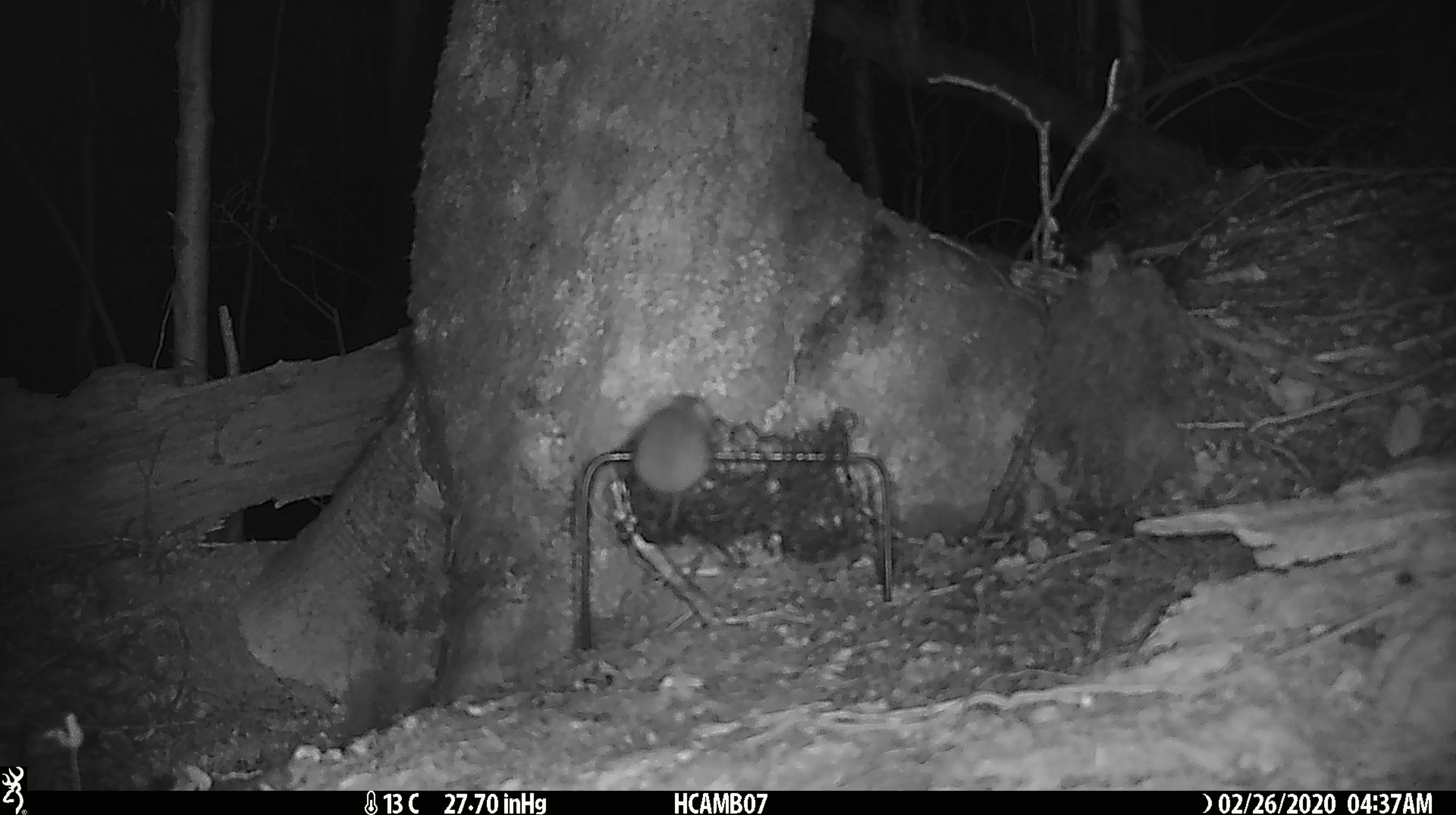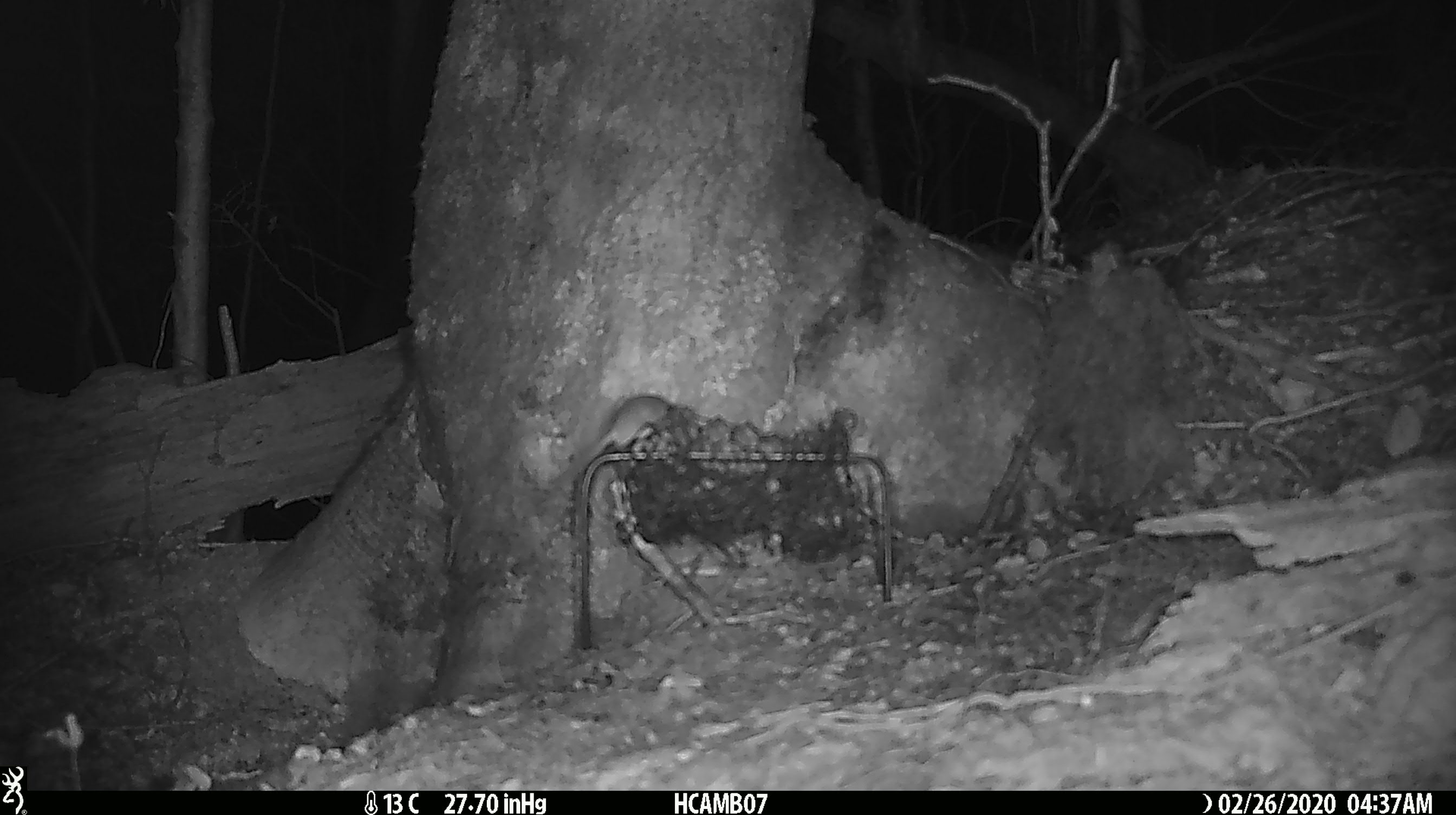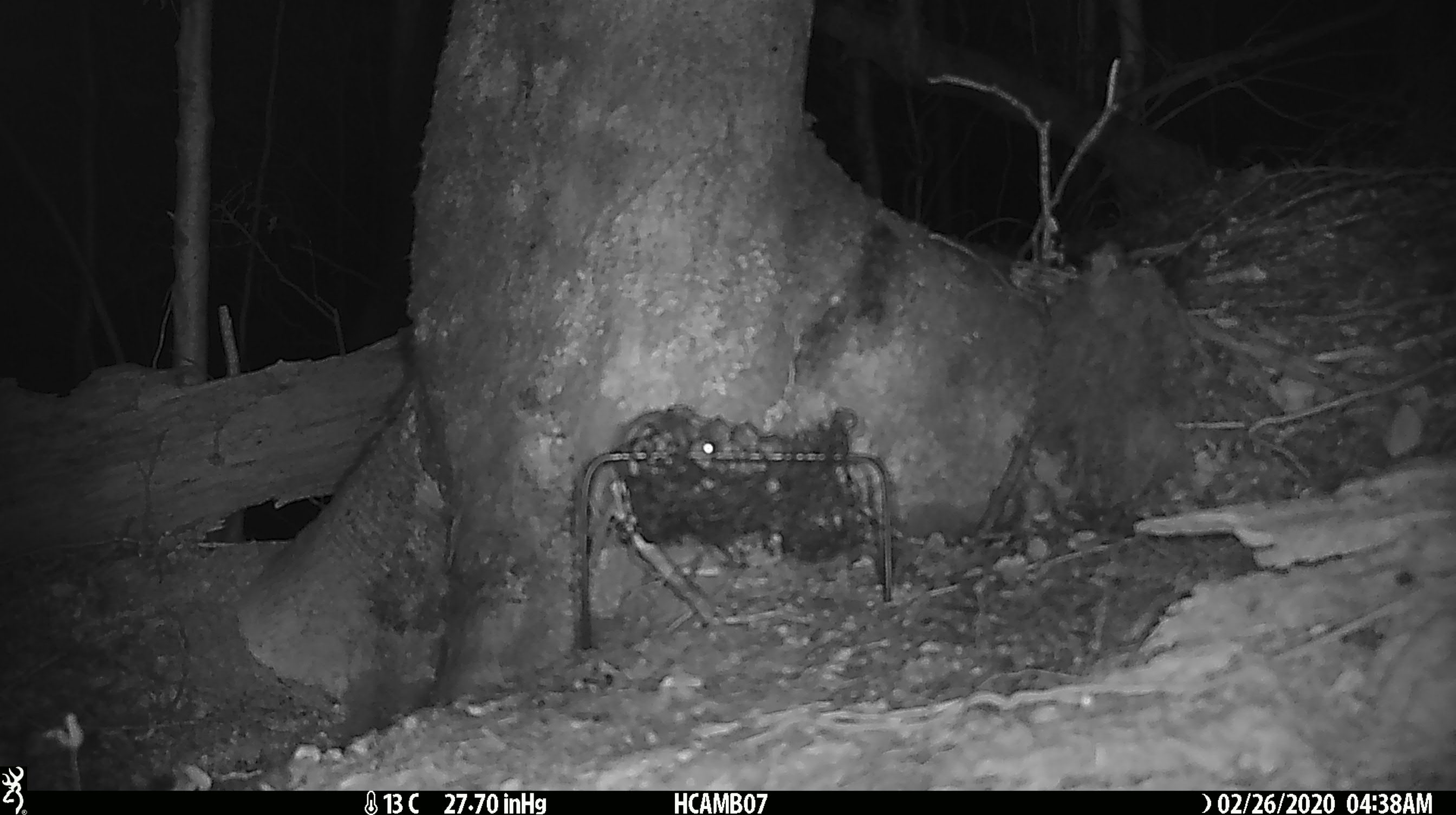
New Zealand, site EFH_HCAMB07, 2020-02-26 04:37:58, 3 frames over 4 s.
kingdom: Animalia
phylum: Chordata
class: Mammalia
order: Rodentia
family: Muridae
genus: Mus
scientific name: Mus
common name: mouse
Mouse (Mus).